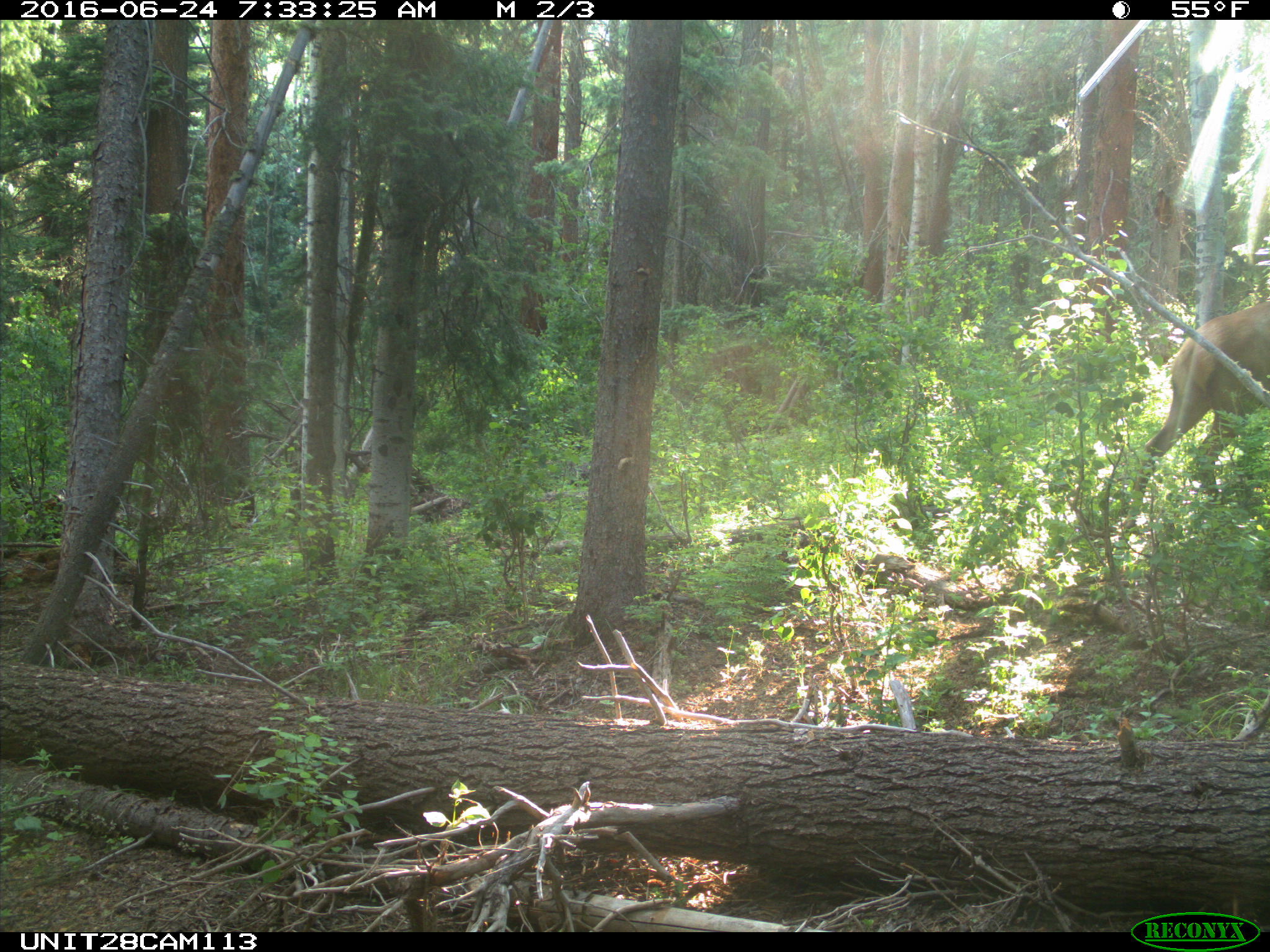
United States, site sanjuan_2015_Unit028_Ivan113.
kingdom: Animalia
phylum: Chordata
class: Mammalia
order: Artiodactyla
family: Cervidae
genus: Cervus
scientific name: Cervus elaphus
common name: red deer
Cervus elaphus (red deer).